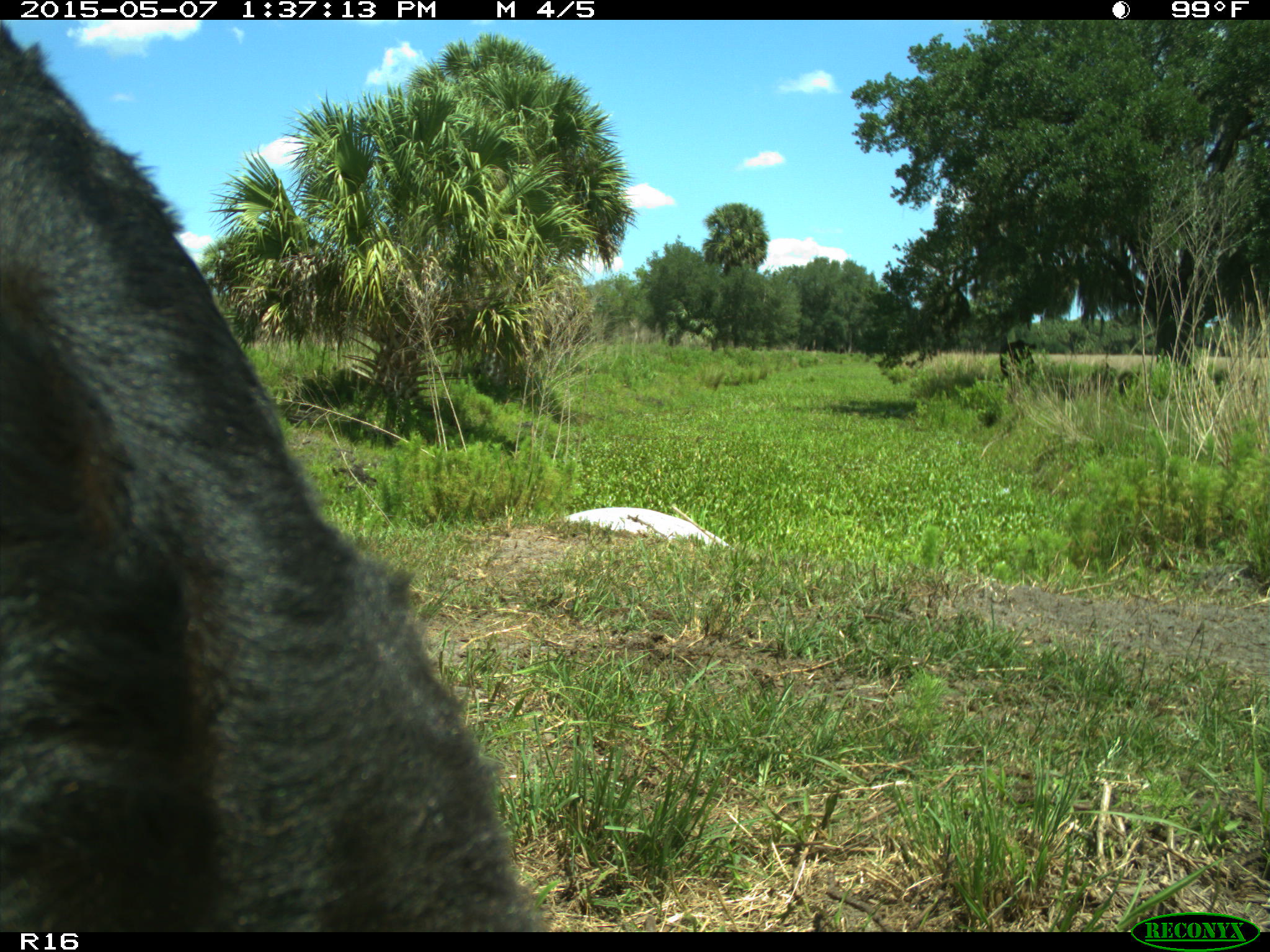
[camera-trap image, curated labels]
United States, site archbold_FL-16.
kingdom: Animalia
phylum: Chordata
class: Mammalia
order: Artiodactyla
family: Bovidae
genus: Bos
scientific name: Bos taurus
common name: domestic cow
Bos taurus (domestic cow).